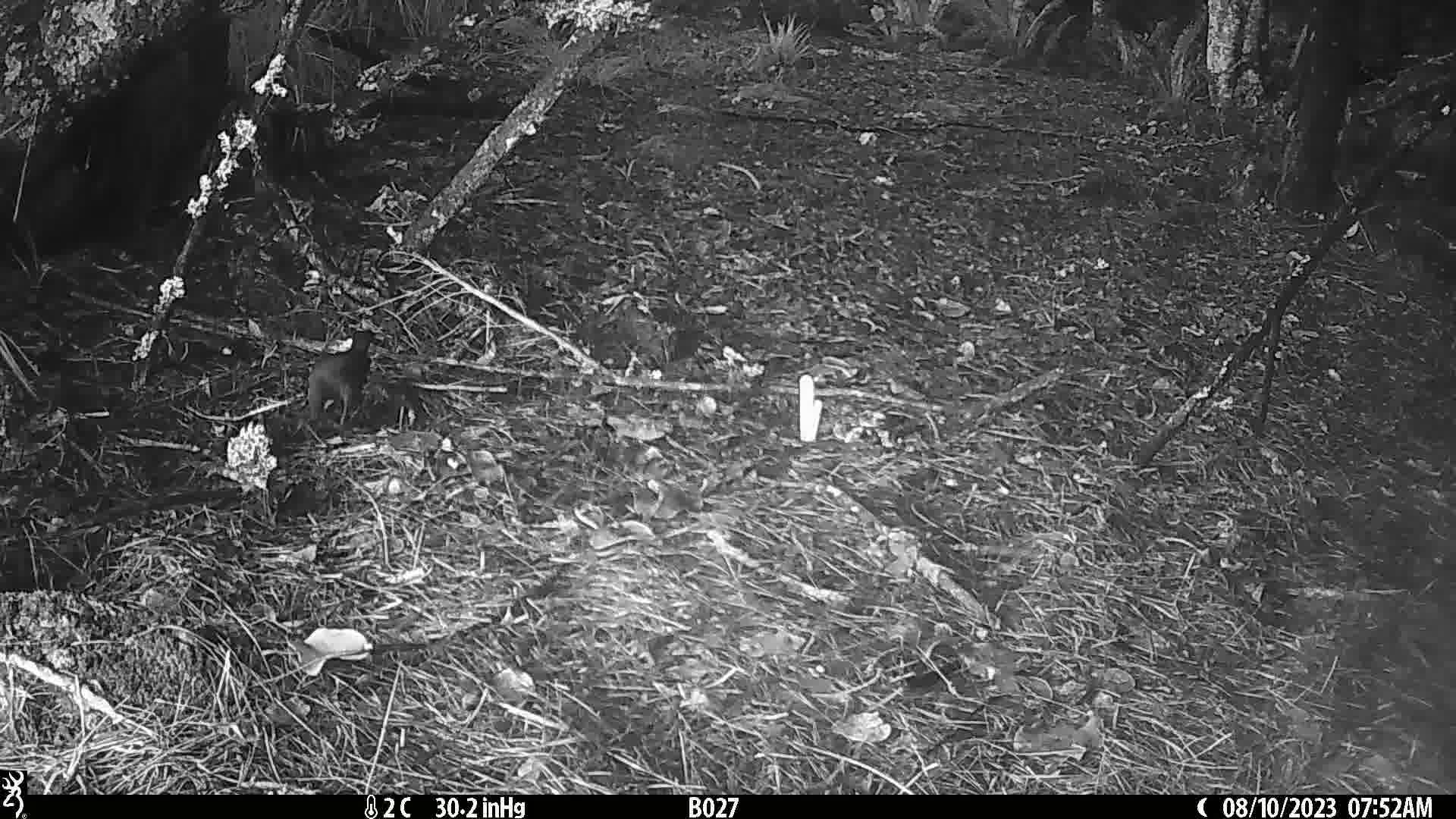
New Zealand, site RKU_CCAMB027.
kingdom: Animalia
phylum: Chordata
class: Aves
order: Passeriformes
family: Turdidae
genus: Turdus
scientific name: Turdus merula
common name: eurasian blackbird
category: blackbird